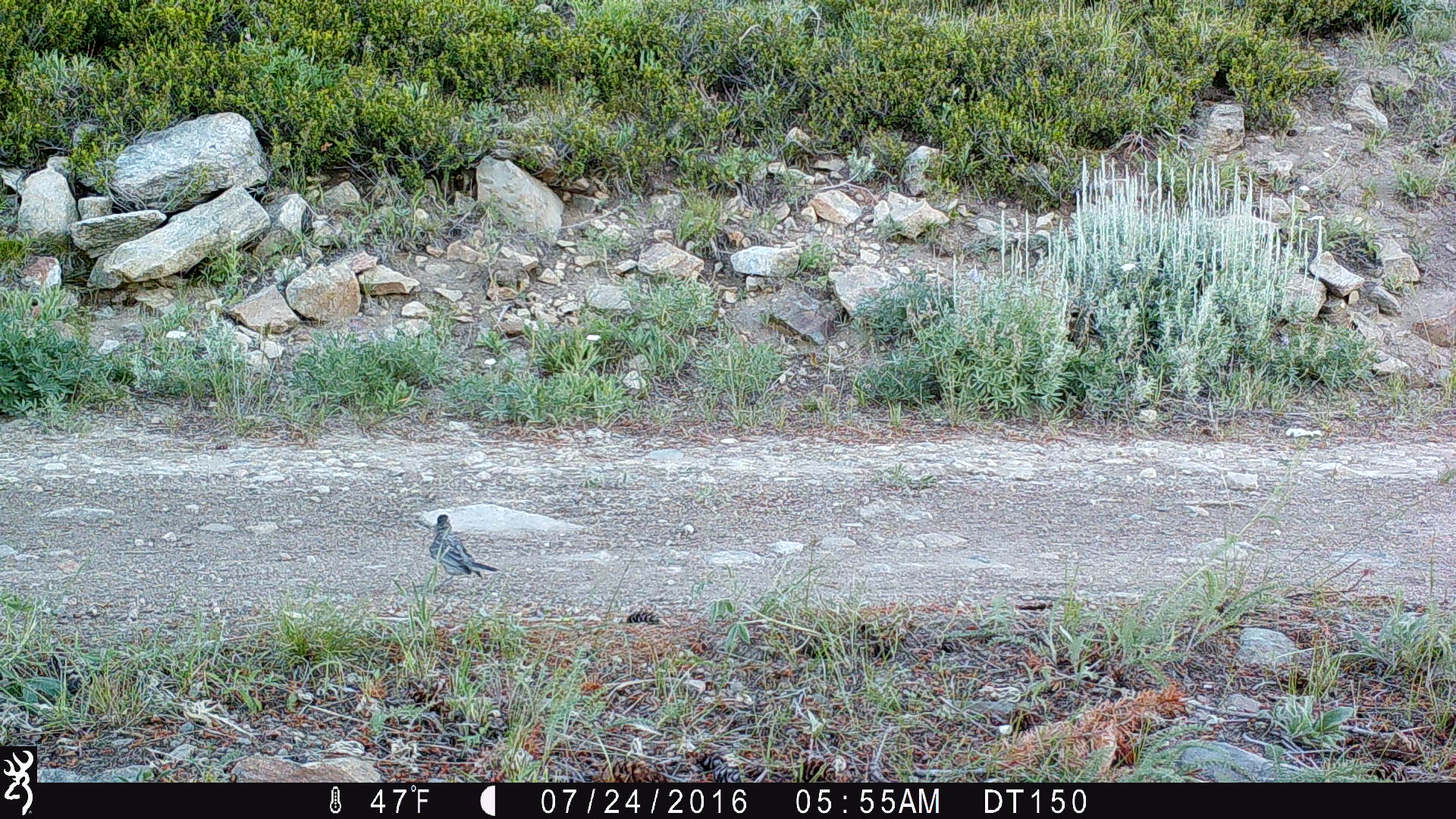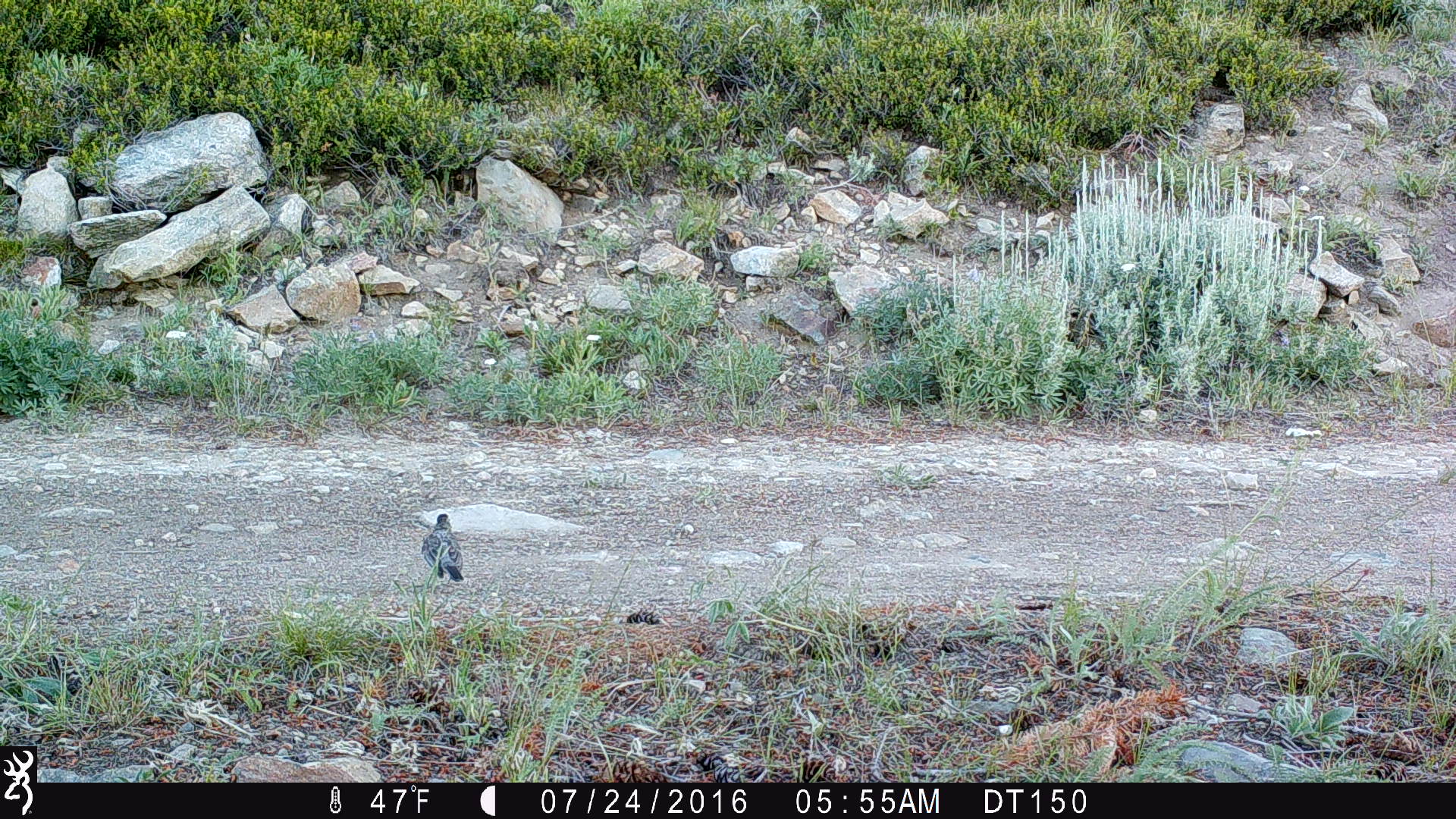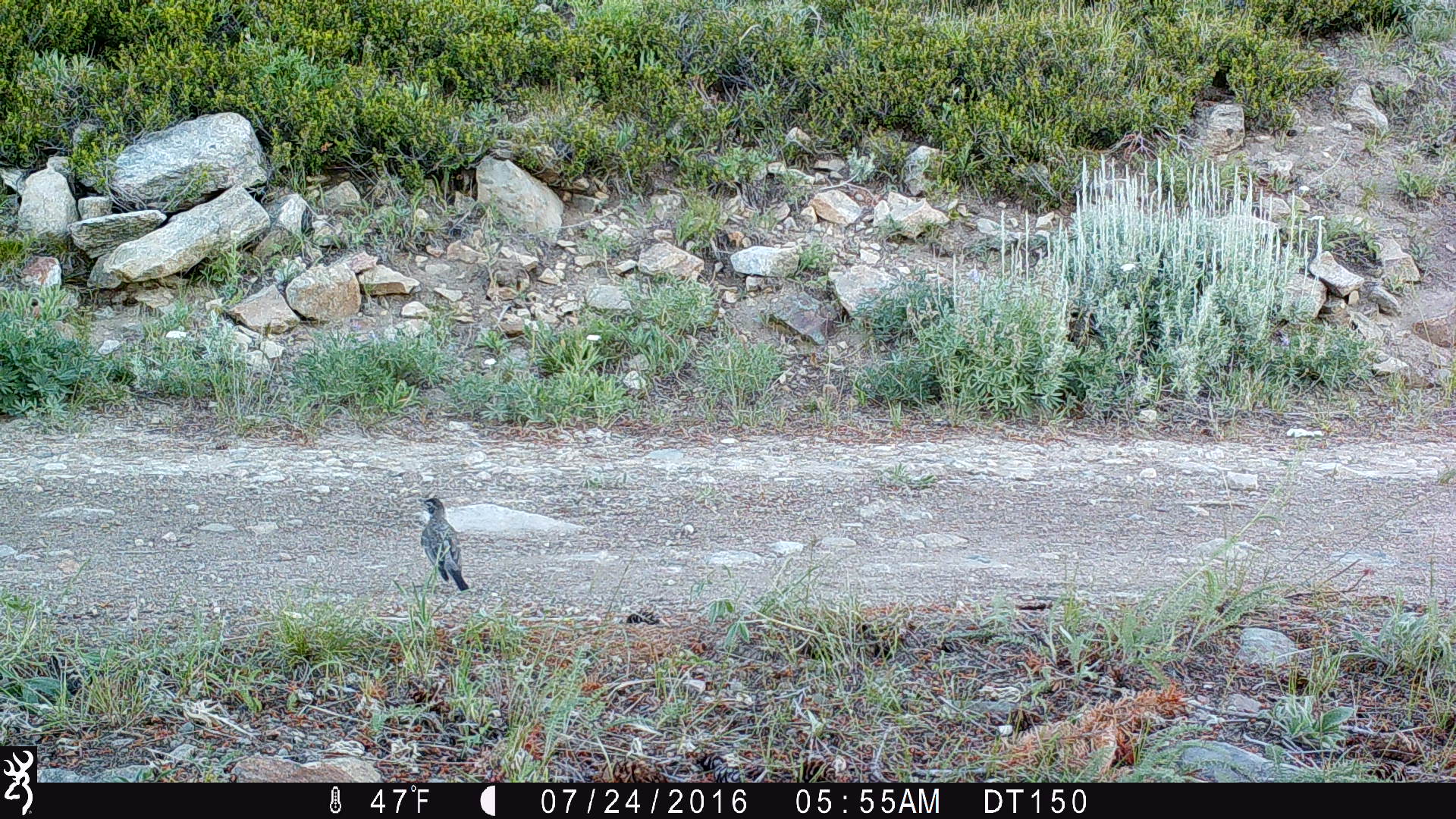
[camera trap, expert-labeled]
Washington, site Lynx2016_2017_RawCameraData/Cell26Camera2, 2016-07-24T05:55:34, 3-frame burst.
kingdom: Animalia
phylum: Chordata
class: Aves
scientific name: Aves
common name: birds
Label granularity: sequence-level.